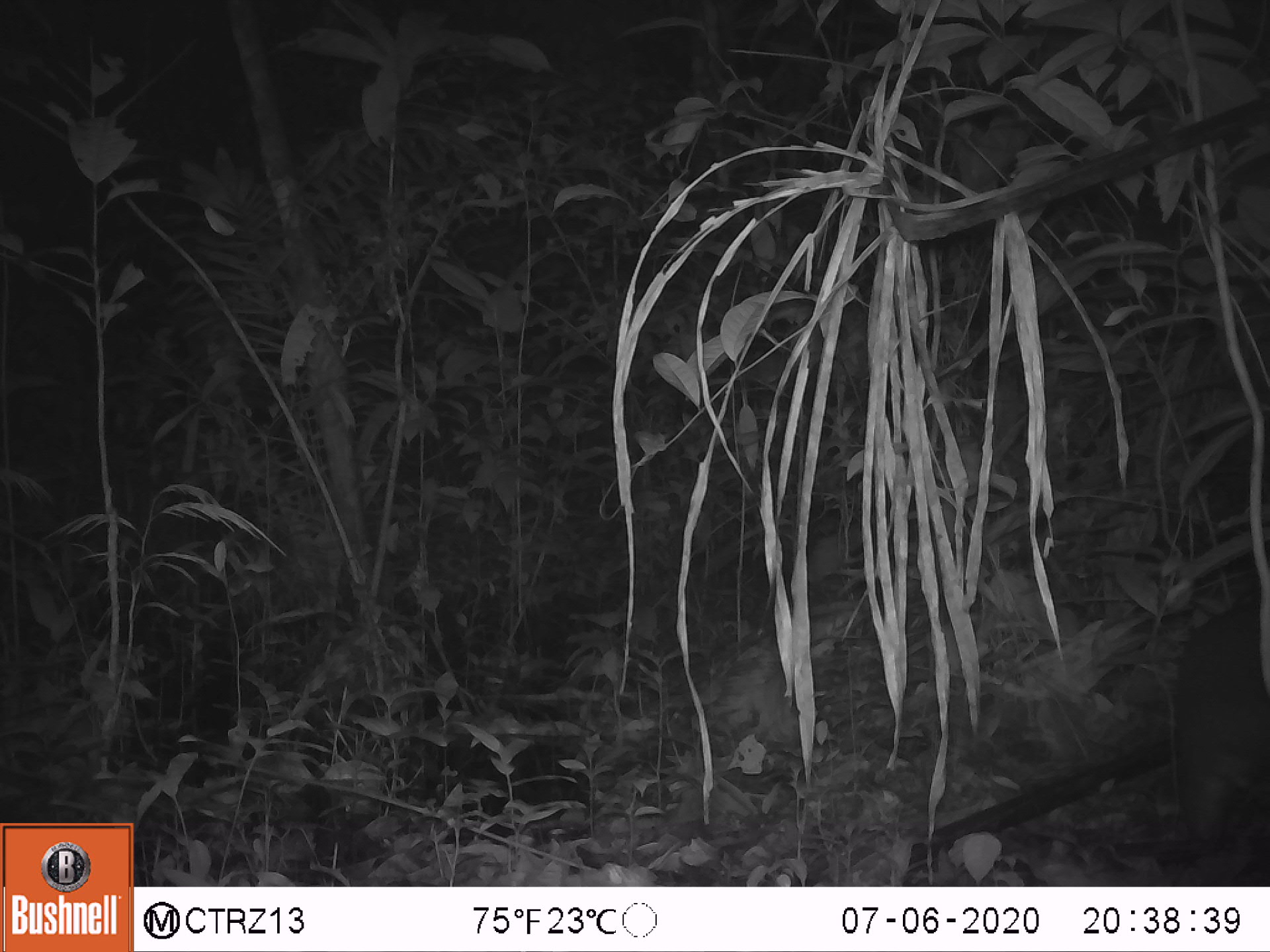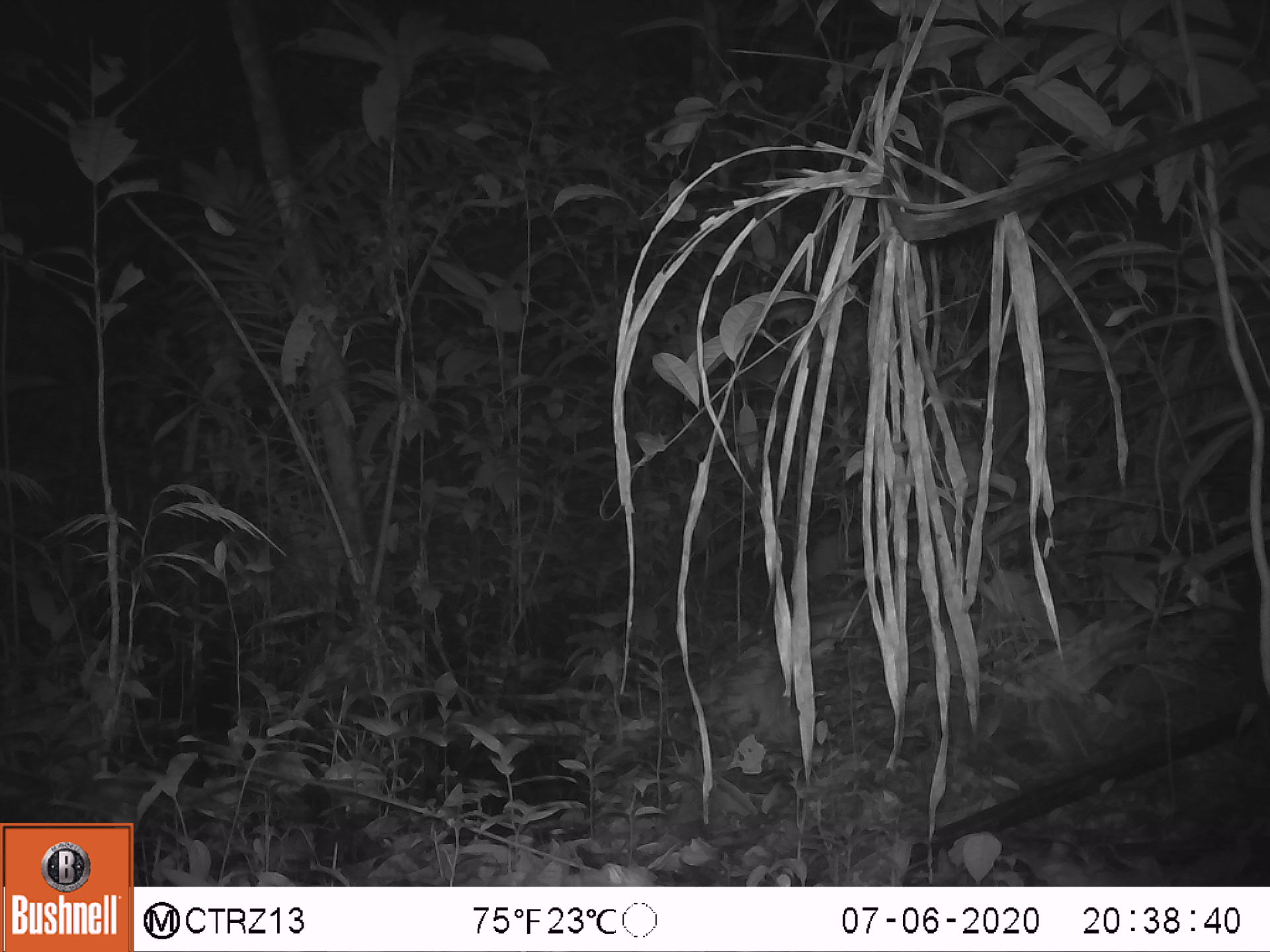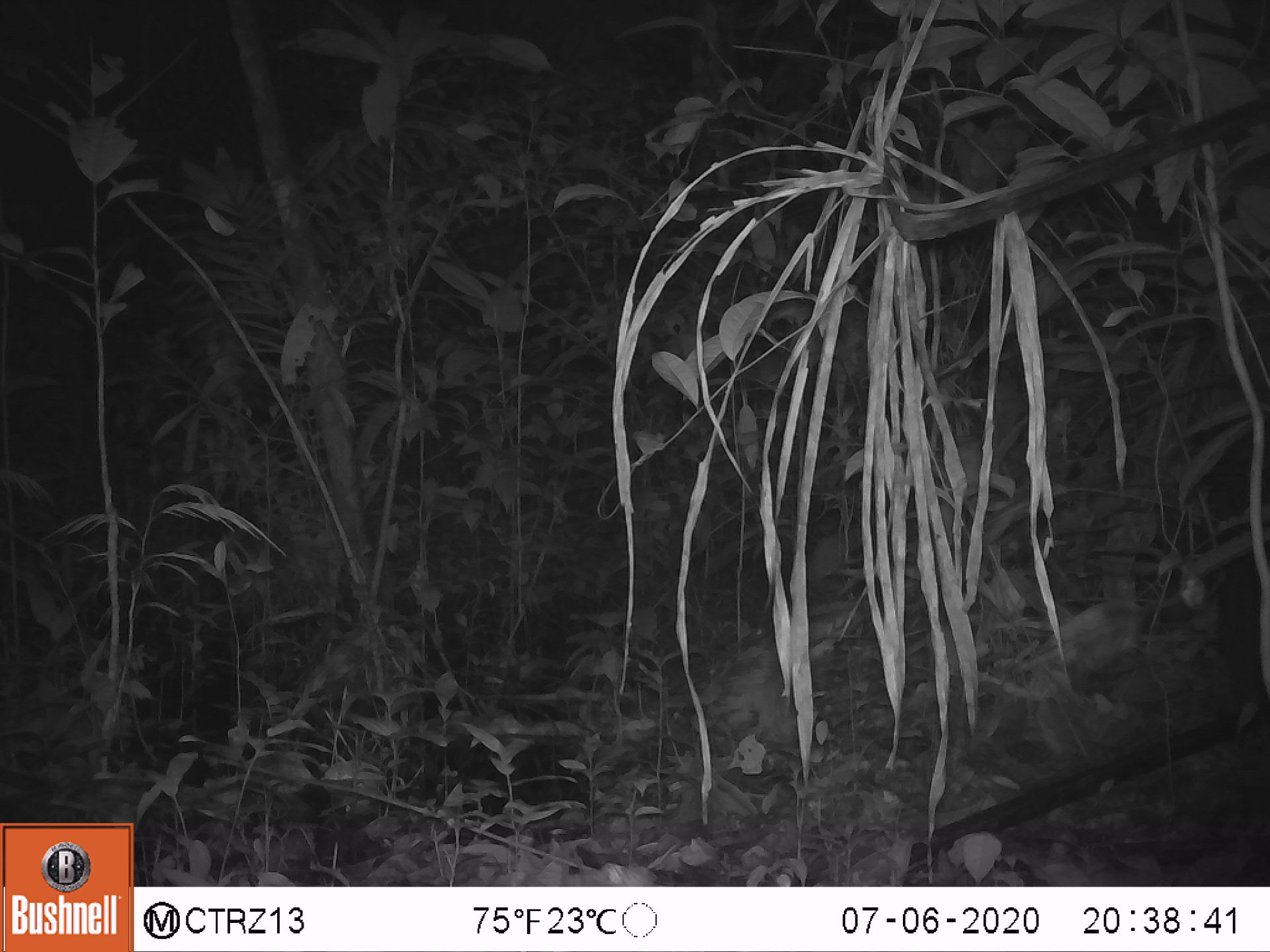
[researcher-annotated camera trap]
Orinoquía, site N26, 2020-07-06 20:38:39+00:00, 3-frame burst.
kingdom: Animalia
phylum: Chordata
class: Mammalia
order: Rodentia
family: Cuniculidae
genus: Cuniculus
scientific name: Cuniculus paca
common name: spotted paca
Spotted paca (Cuniculus paca).